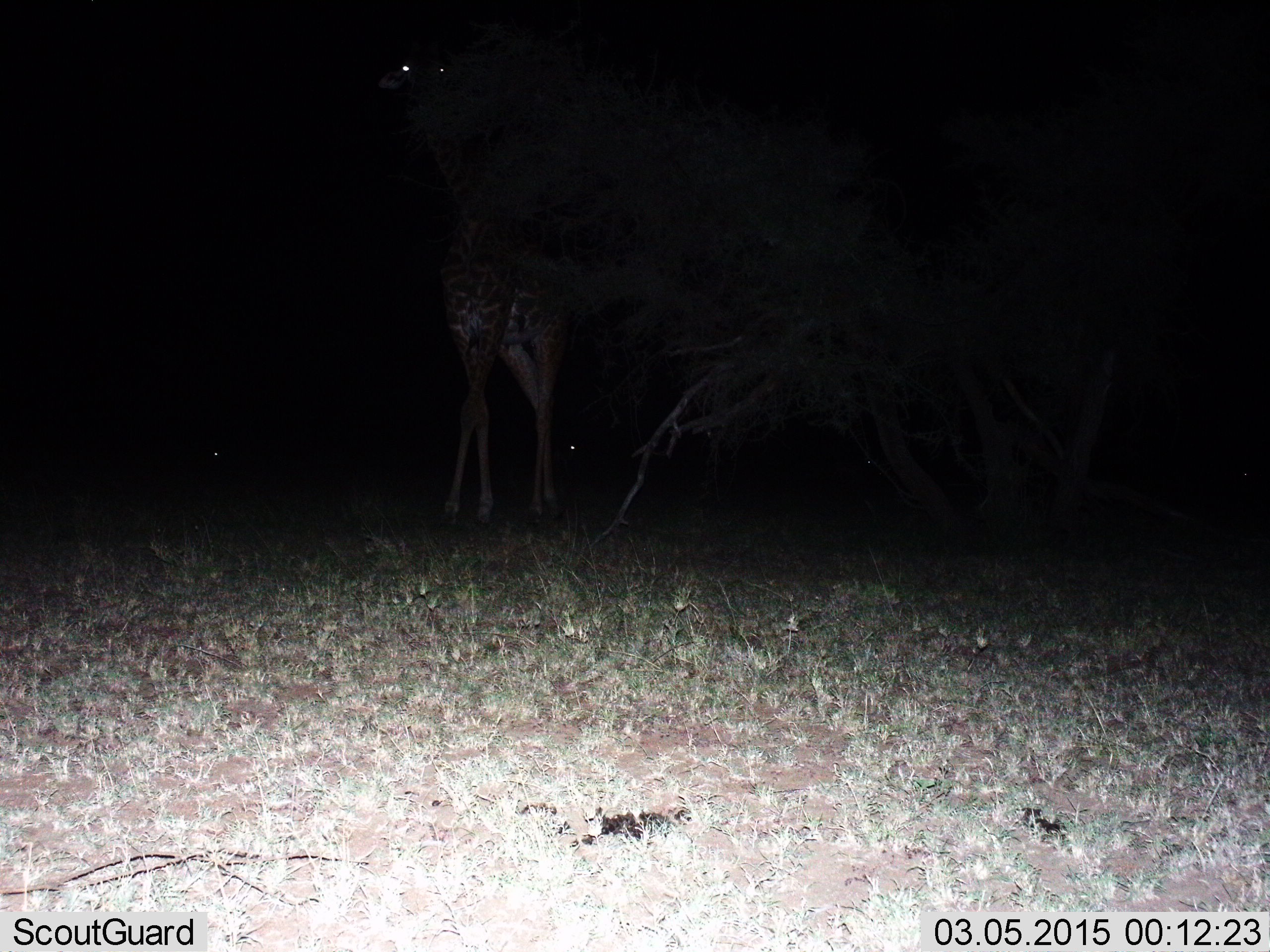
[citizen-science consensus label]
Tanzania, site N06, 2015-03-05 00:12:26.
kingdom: Animalia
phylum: Chordata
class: Mammalia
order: Artiodactyla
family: Giraffidae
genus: Giraffa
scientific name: Giraffa camelopardalis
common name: giraffe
Giraffe (Giraffa camelopardalis), count 1. Behavior (volunteer vote fractions): standing 80%, resting 0%, moving 20%, interacting 0%. Young present (vote fraction): 0%. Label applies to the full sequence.